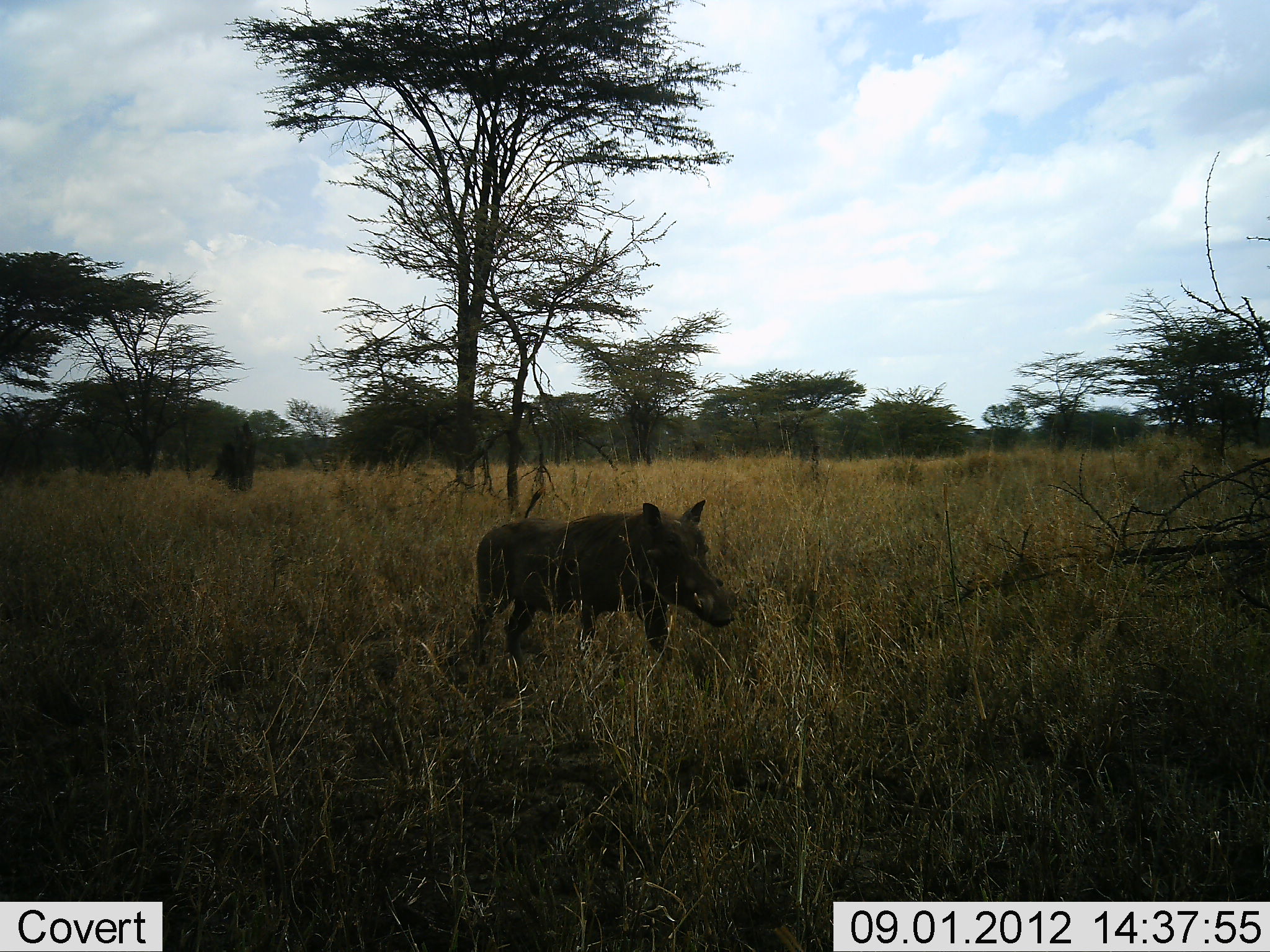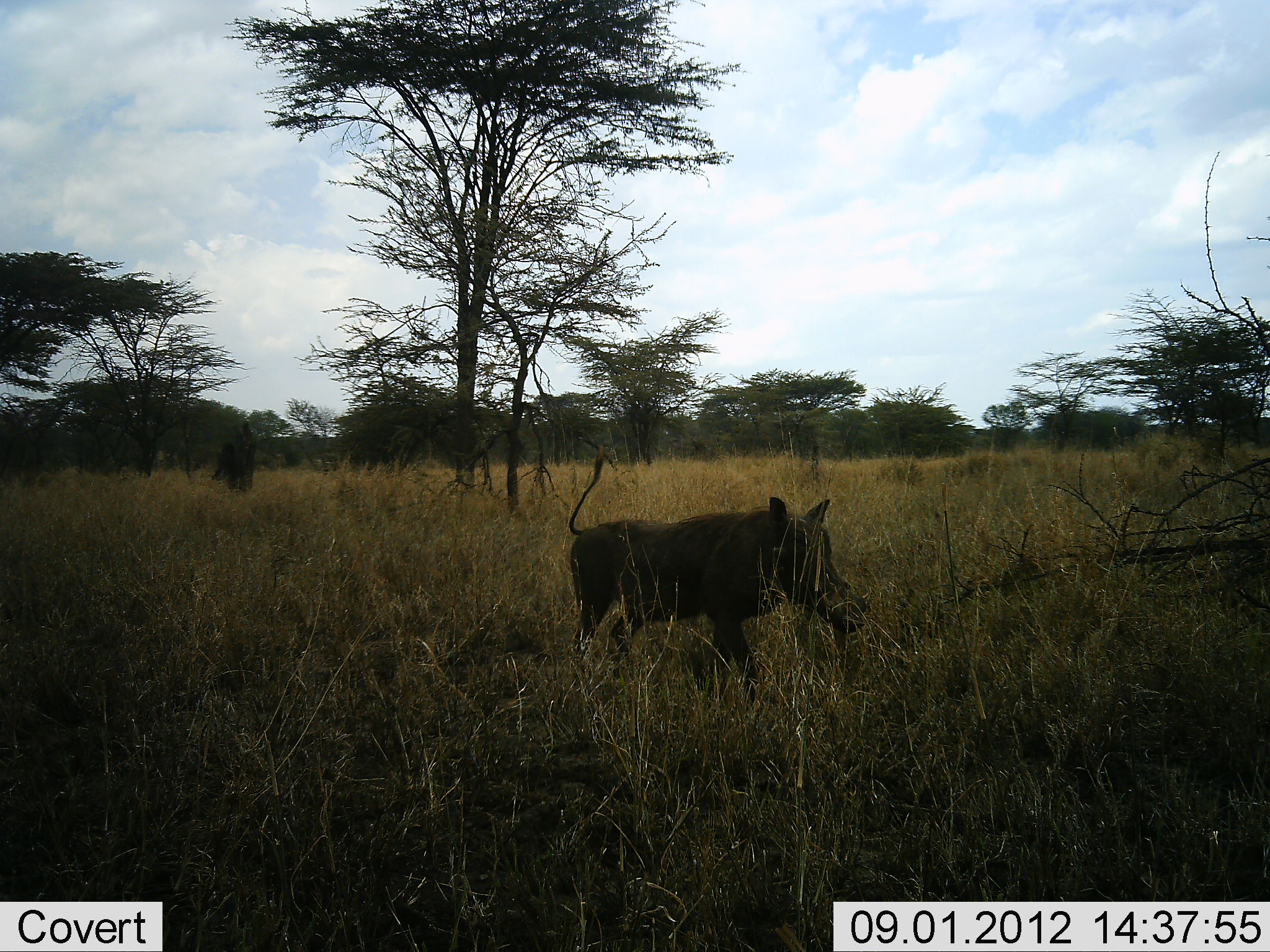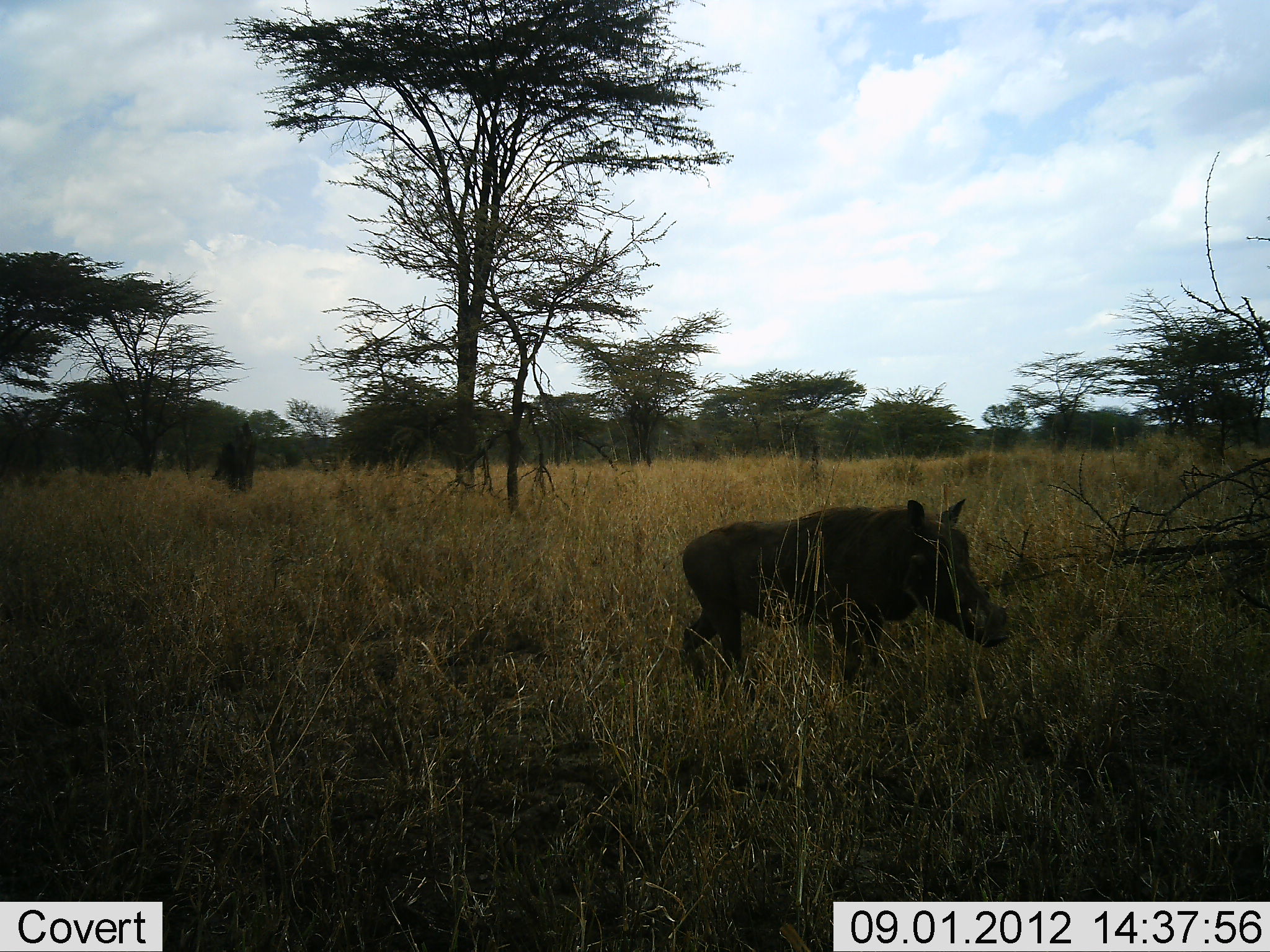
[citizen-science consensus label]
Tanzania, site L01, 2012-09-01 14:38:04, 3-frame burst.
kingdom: Animalia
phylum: Chordata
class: Mammalia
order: Artiodactyla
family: Suidae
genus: Phacochoerus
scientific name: Phacochoerus africanus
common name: warthog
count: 1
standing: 10%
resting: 0%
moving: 100%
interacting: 0%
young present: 0%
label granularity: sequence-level